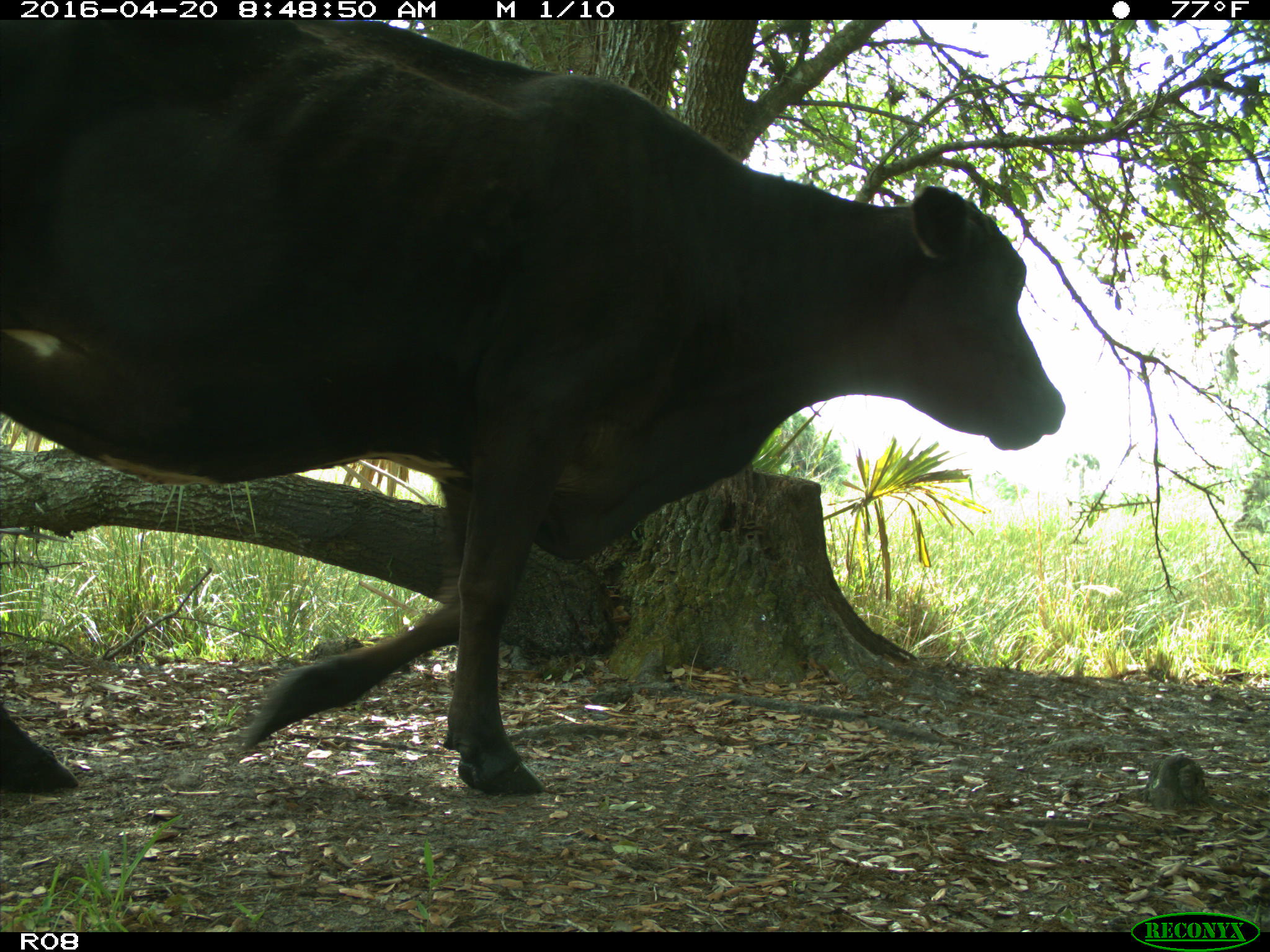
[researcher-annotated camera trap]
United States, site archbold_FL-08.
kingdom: Animalia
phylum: Chordata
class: Mammalia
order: Artiodactyla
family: Bovidae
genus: Bos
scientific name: Bos taurus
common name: domestic cow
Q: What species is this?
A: Bos taurus (domestic cow).